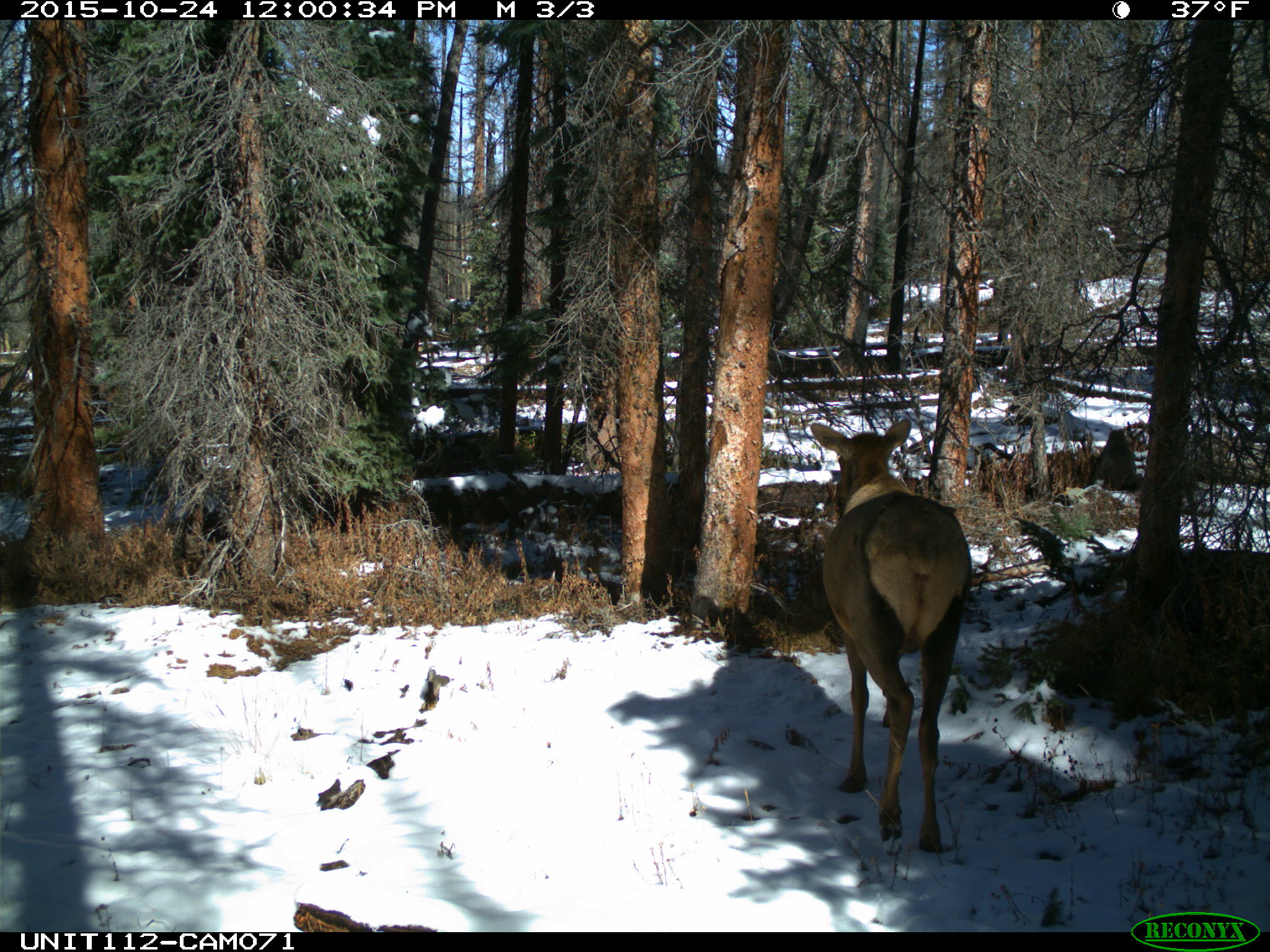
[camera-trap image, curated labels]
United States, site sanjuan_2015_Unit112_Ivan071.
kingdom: Animalia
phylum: Chordata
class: Mammalia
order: Artiodactyla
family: Cervidae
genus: Cervus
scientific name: Cervus elaphus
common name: red deer